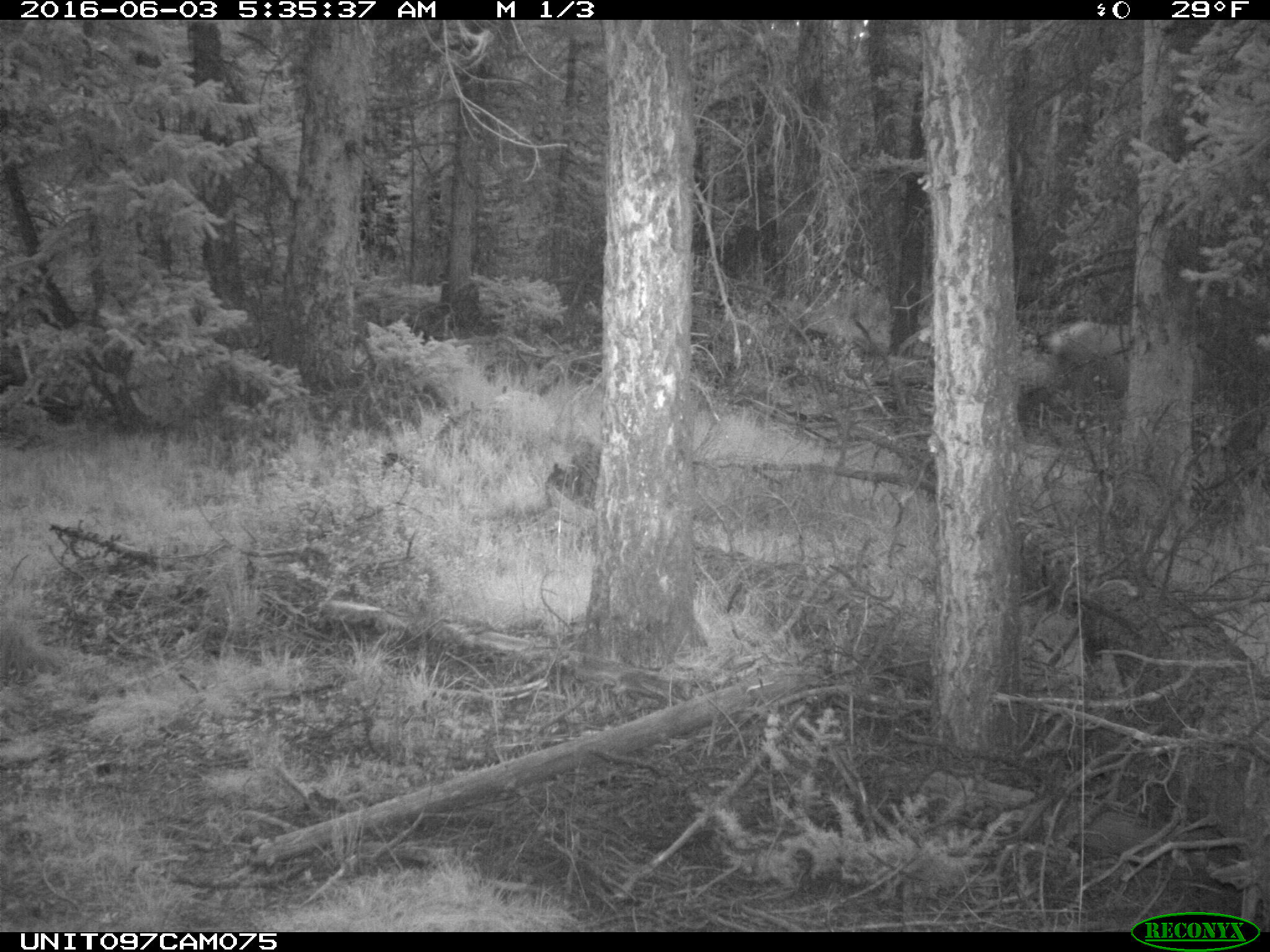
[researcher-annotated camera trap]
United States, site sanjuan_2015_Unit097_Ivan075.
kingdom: Animalia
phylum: Chordata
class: Mammalia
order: Artiodactyla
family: Cervidae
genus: Cervus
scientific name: Cervus elaphus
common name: red deer